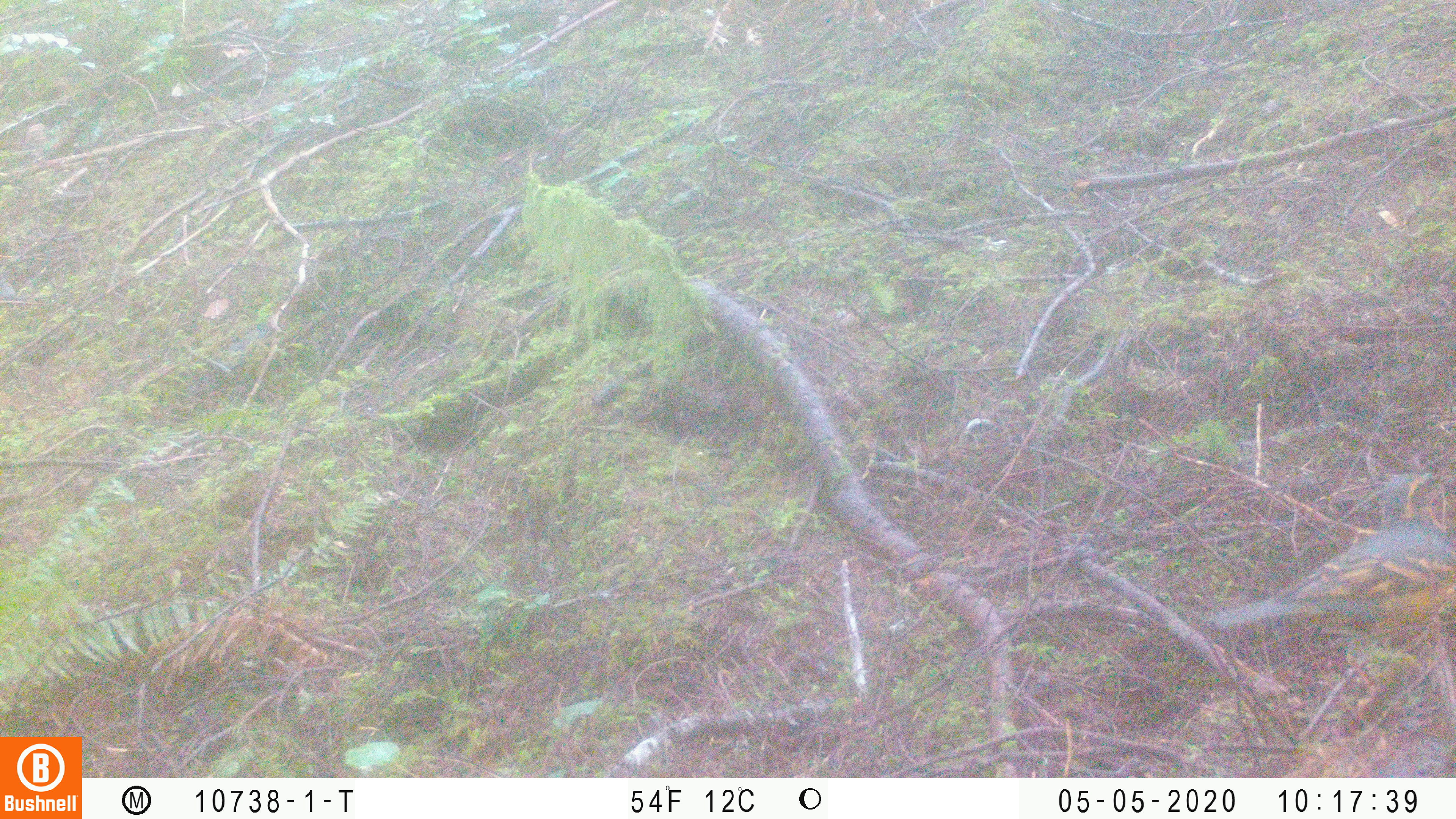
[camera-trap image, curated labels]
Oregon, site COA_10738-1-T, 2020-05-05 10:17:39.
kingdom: Animalia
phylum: Chordata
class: Aves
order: Passeriformes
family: Turdidae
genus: Ixoreus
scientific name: Ixoreus naevius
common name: varied thrush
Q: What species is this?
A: Varied thrush (Ixoreus naevius).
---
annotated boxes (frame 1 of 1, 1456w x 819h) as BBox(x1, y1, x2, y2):
varied thrush: BBox(1216, 470, 1451, 650)